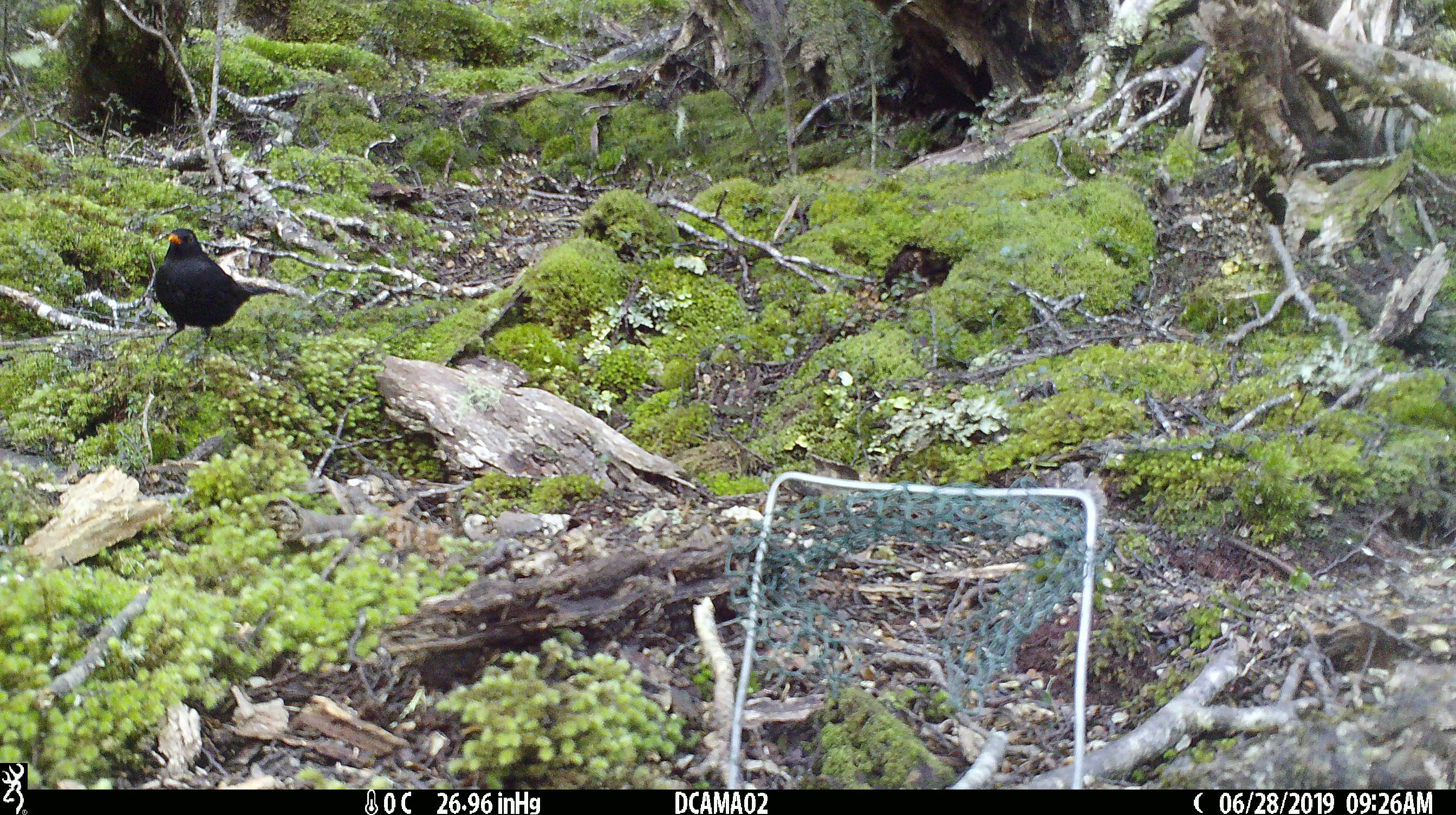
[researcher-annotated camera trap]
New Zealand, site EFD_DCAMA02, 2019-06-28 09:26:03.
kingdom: Animalia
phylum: Chordata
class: Aves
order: Passeriformes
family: Turdidae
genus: Turdus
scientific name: Turdus merula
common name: eurasian blackbird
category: blackbird